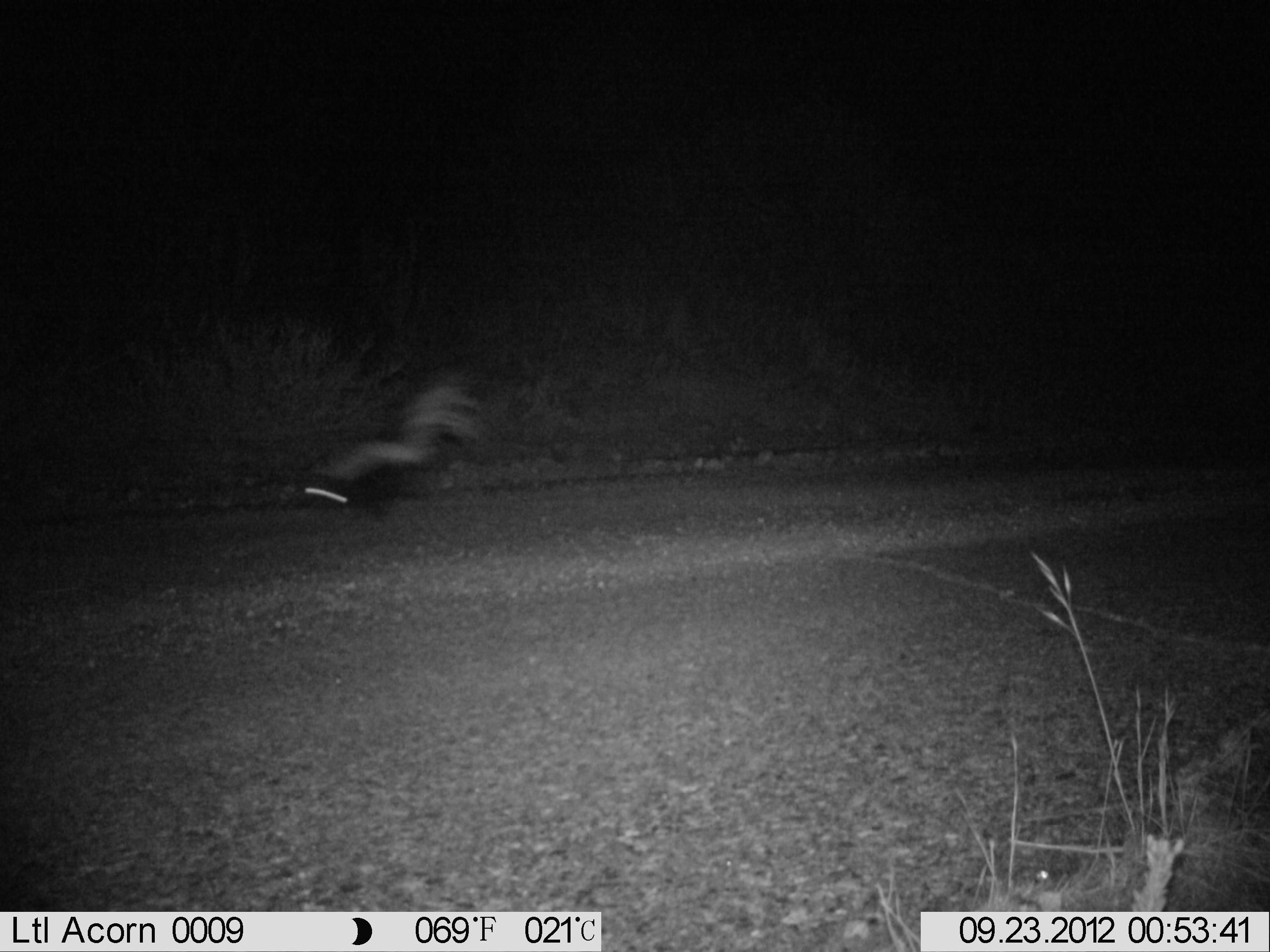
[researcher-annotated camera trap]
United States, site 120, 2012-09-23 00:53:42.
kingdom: Animalia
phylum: Chordata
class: Mammalia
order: Carnivora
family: Mephitidae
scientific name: Mephitidae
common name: skunk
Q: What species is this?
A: Skunk (Mephitidae).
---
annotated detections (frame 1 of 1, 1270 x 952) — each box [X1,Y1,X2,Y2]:
skunk: [291,373,489,533]